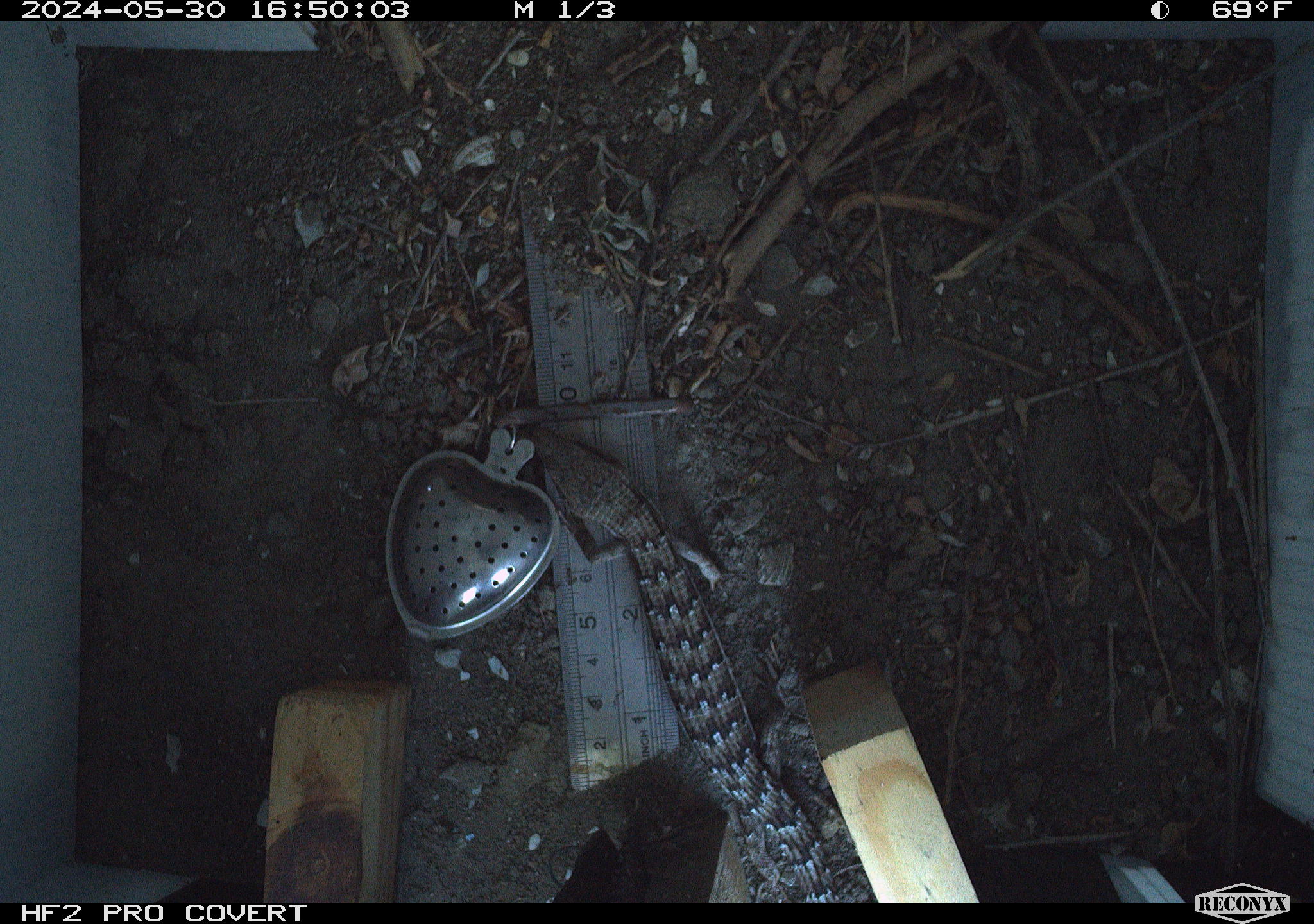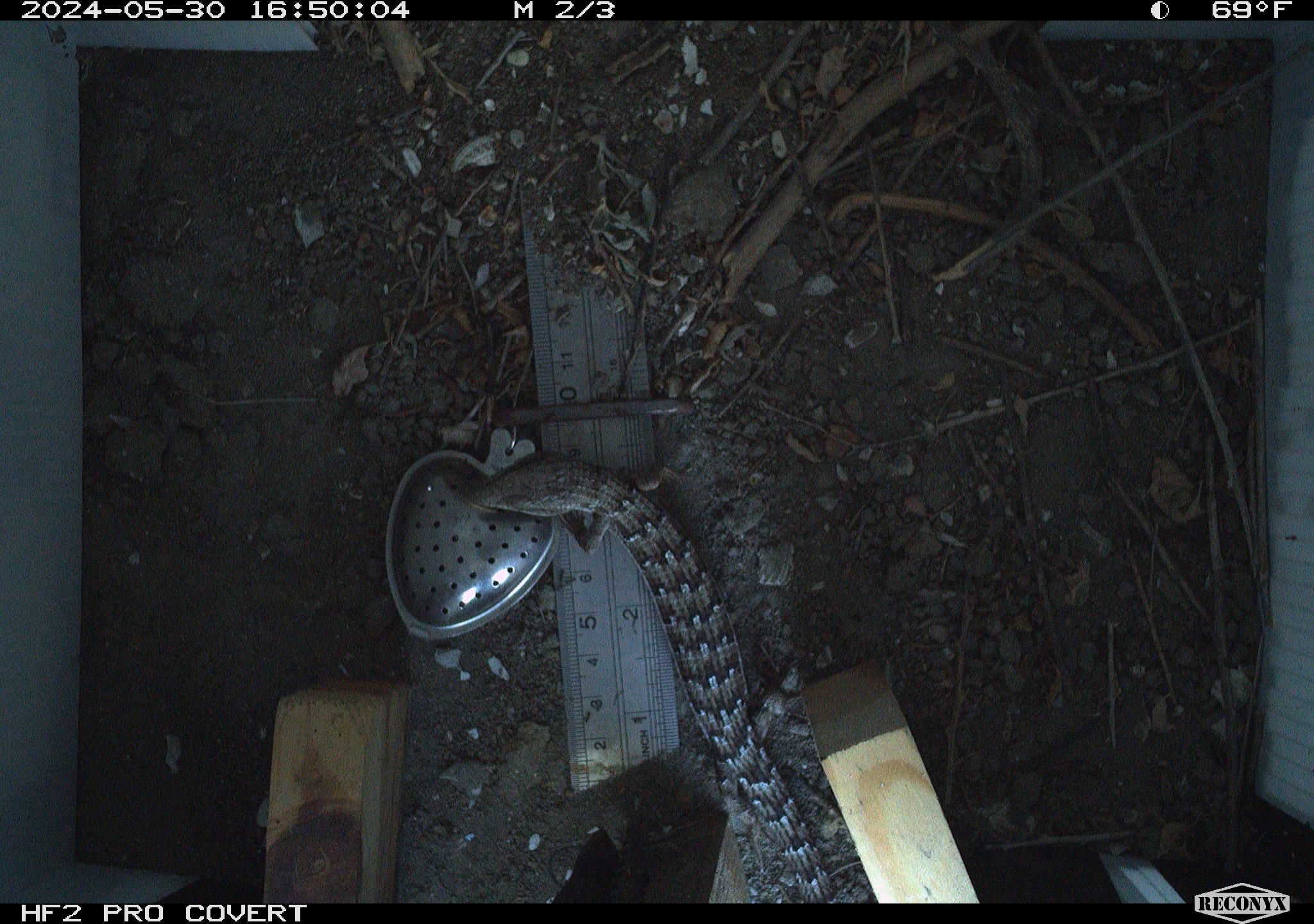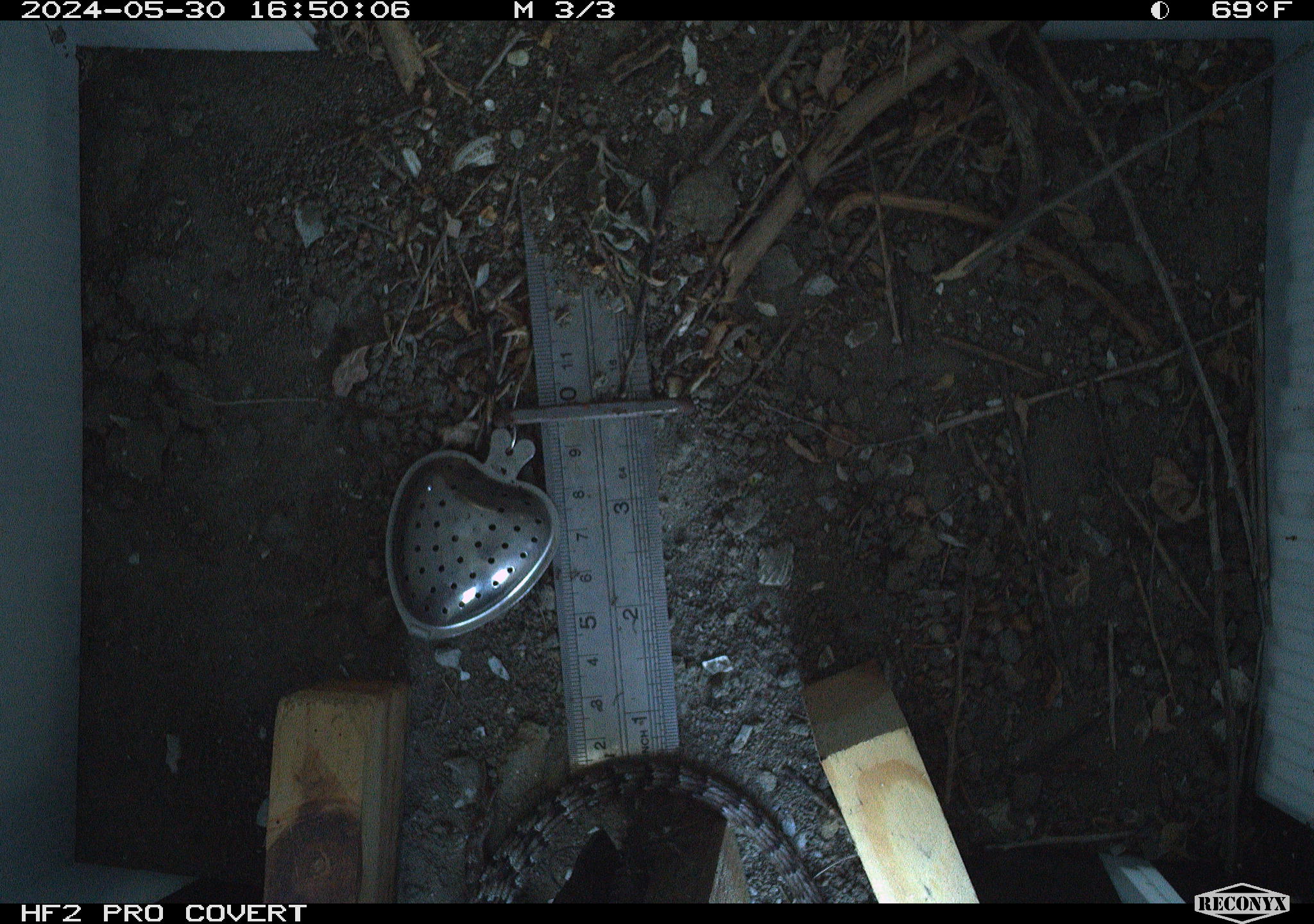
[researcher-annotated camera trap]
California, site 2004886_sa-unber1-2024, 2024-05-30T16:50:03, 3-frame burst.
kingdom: Animalia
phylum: Chordata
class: Reptilia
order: Squamata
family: Anguidae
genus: Elgaria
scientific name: Elgaria multicarinata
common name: southern alligator lizard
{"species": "southern alligator lizard (Elgaria multicarinata)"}